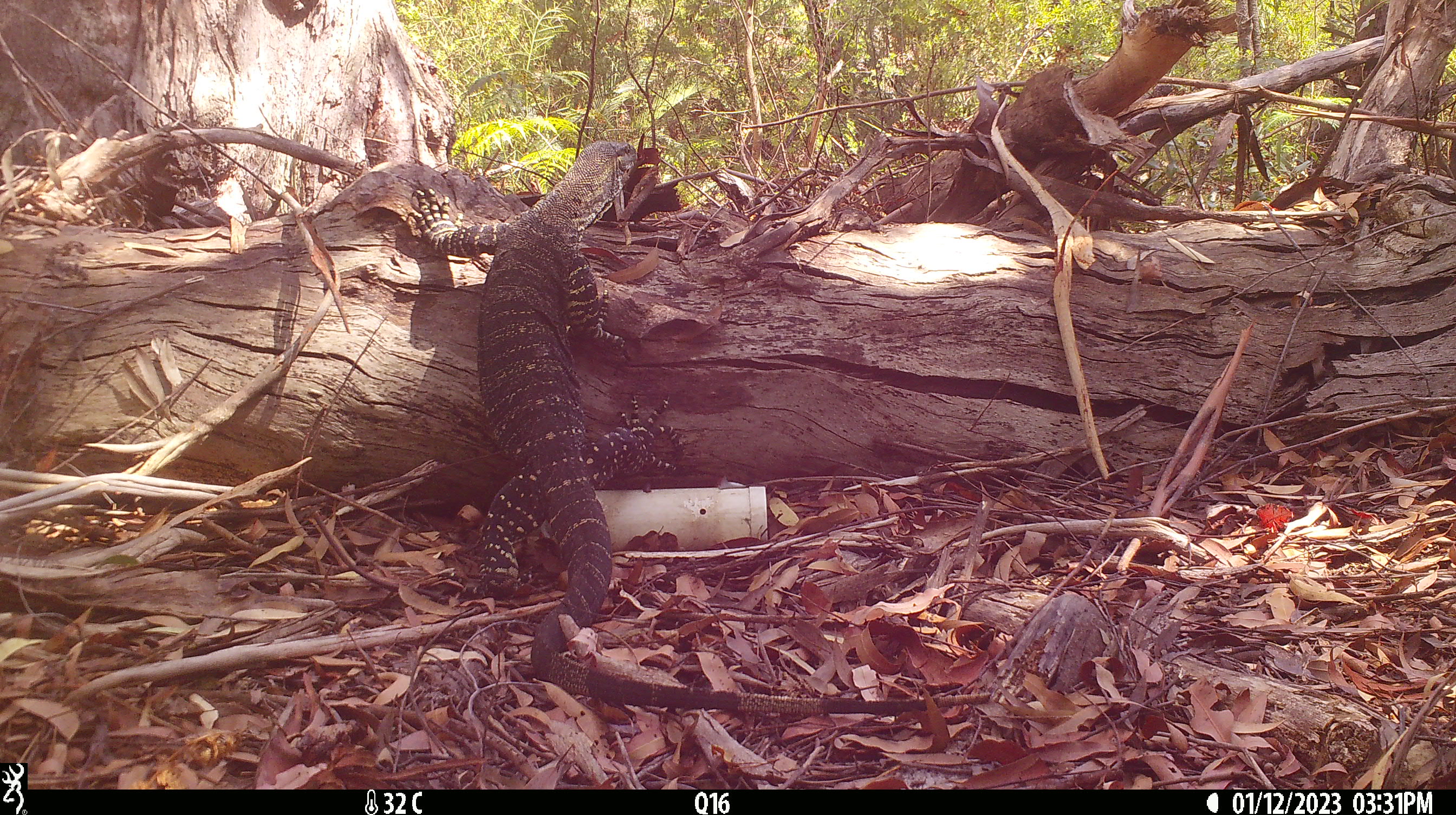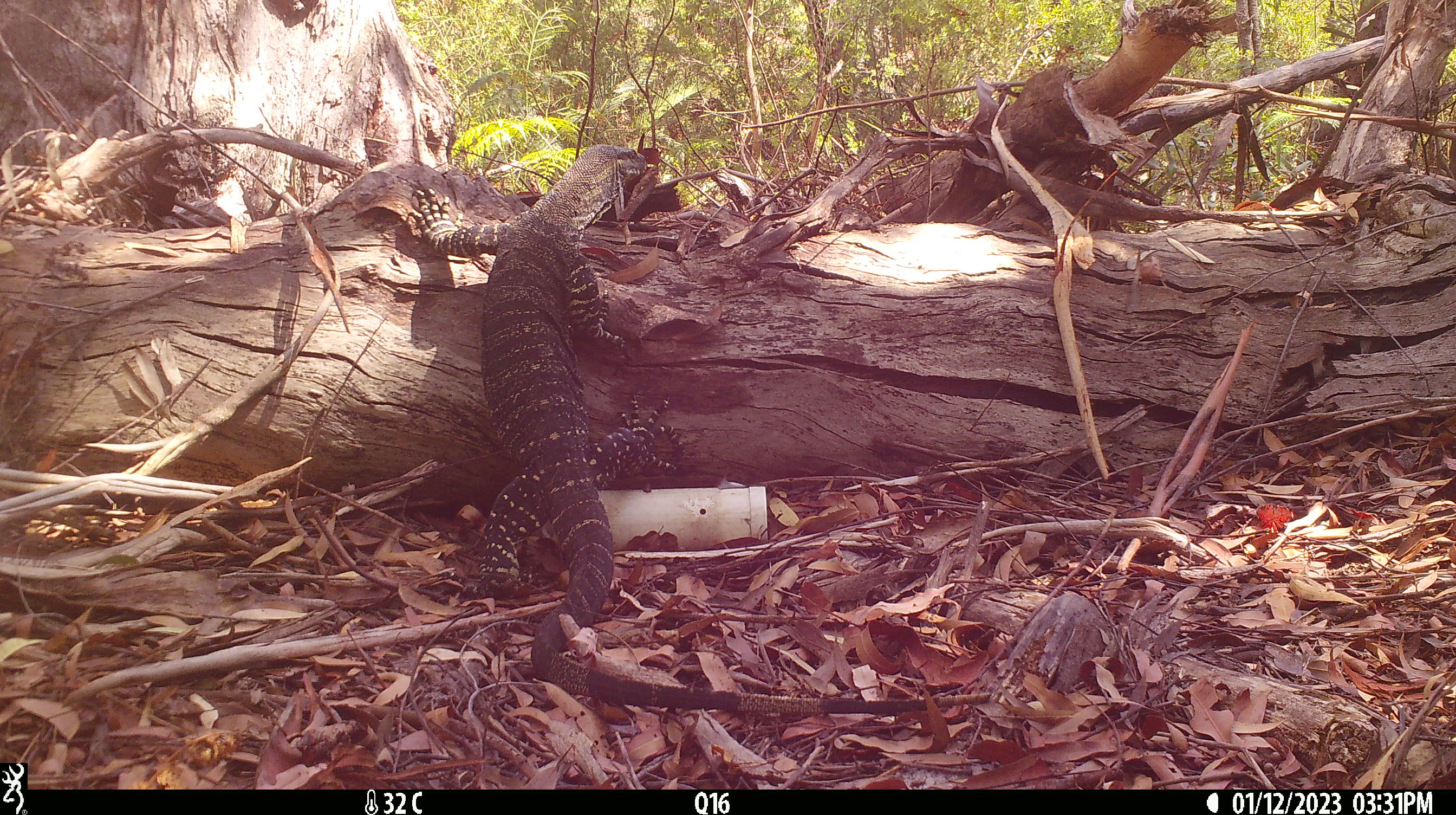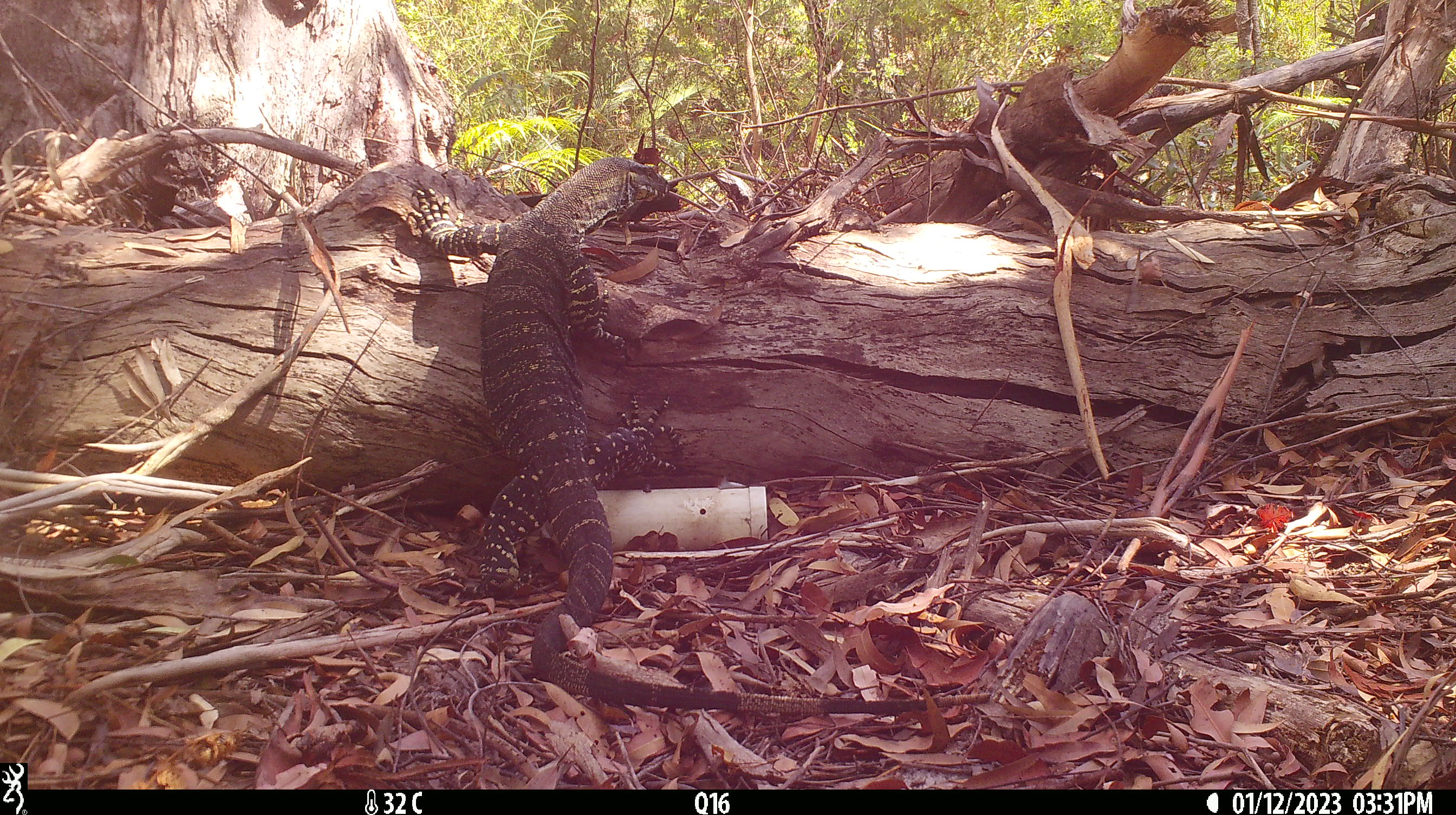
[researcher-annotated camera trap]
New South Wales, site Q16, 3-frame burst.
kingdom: Animalia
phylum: Chordata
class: Reptilia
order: Squamata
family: Varanidae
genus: Varanus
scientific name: Varanus varius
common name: lace monitor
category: goanna